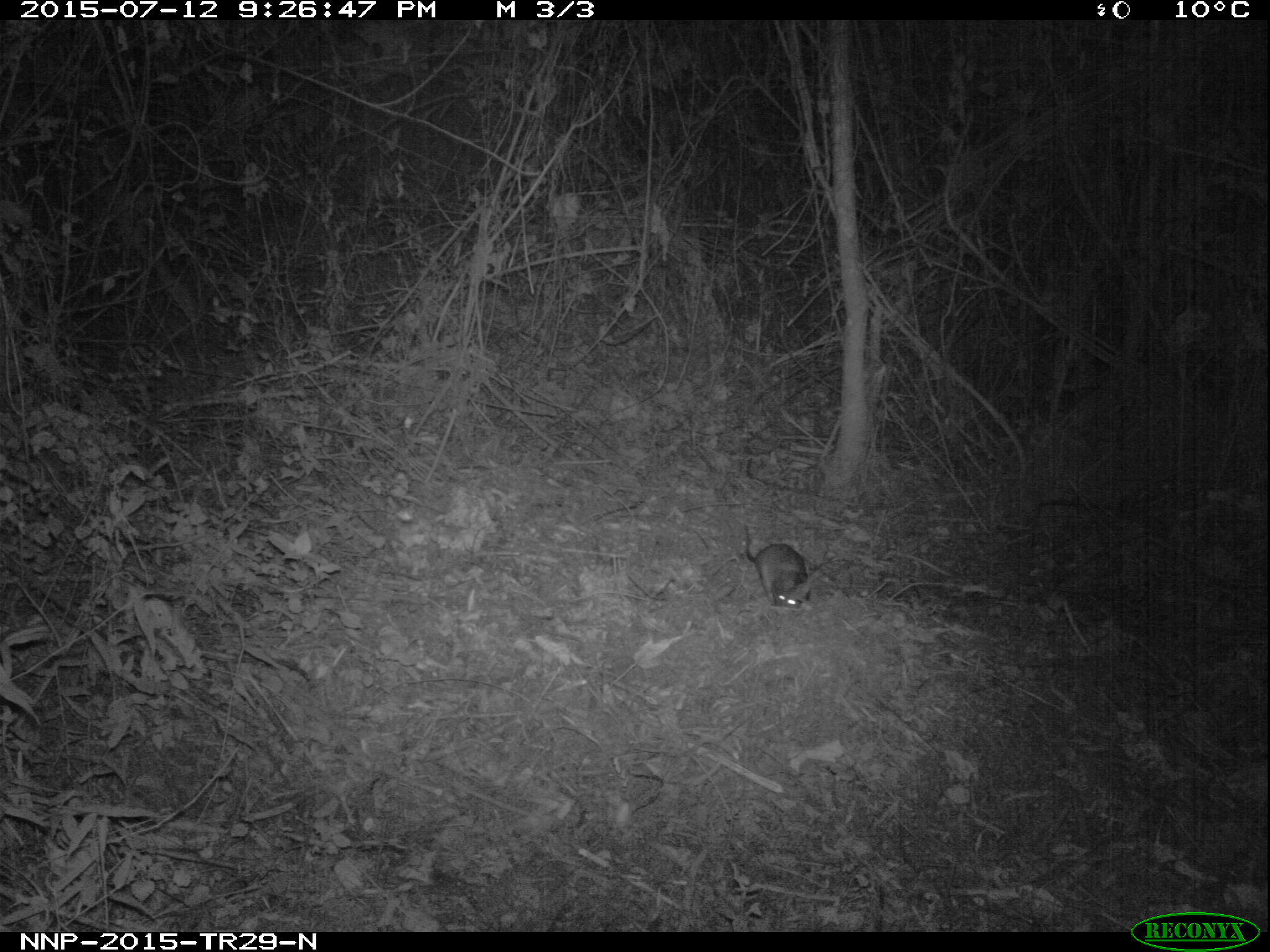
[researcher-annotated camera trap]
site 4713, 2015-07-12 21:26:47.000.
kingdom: Animalia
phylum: Chordata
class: Mammalia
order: Rodentia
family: Nesomyidae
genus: Cricetomys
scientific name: Cricetomys gambianus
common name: african giant pouched rat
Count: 1.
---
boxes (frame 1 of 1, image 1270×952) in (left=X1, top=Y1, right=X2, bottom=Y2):
cricetomys gambianus: (left=743, top=523, right=811, bottom=609)